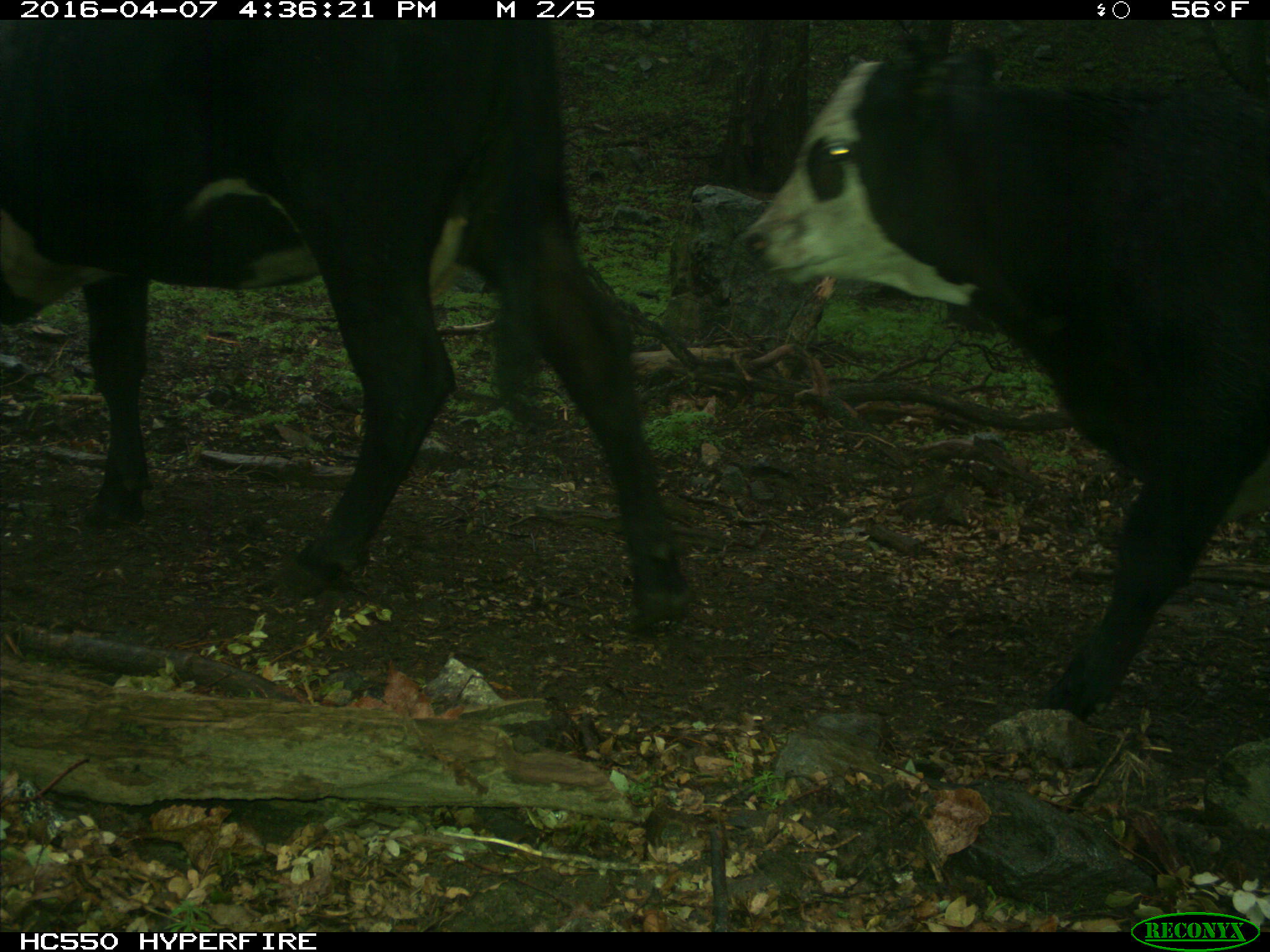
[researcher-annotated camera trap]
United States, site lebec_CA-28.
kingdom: Animalia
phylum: Chordata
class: Mammalia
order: Artiodactyla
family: Bovidae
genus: Bos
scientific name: Bos taurus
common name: domestic cow